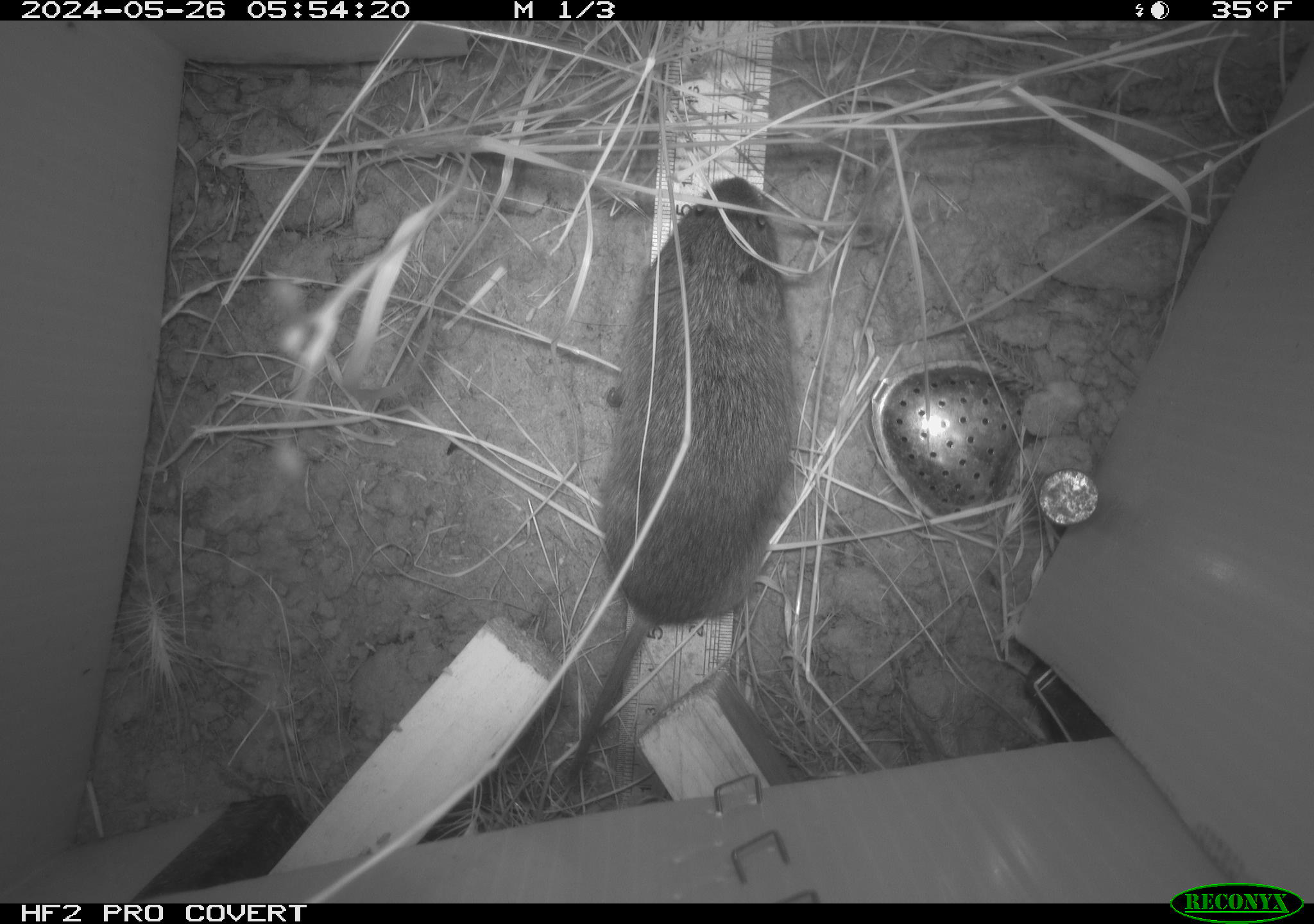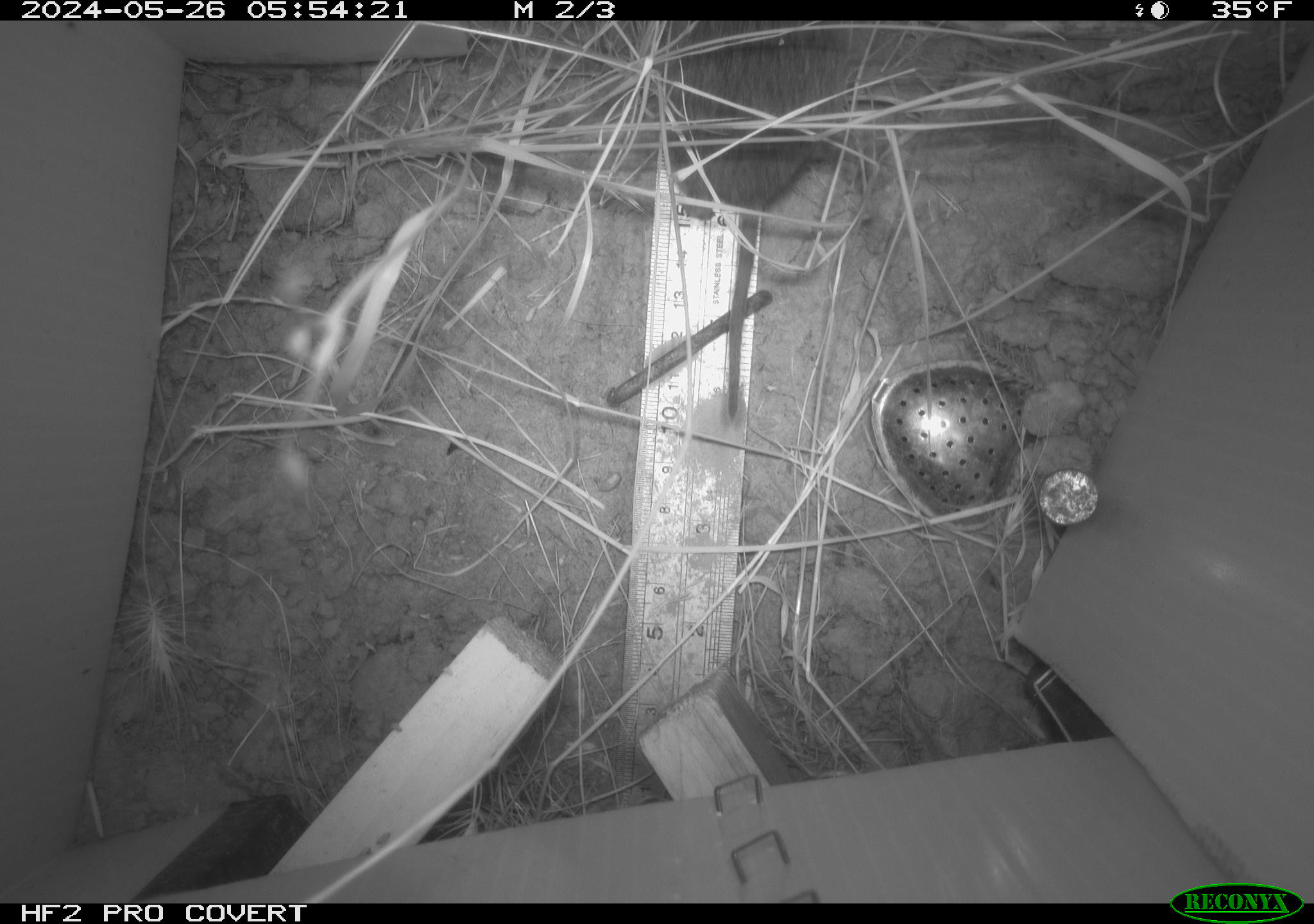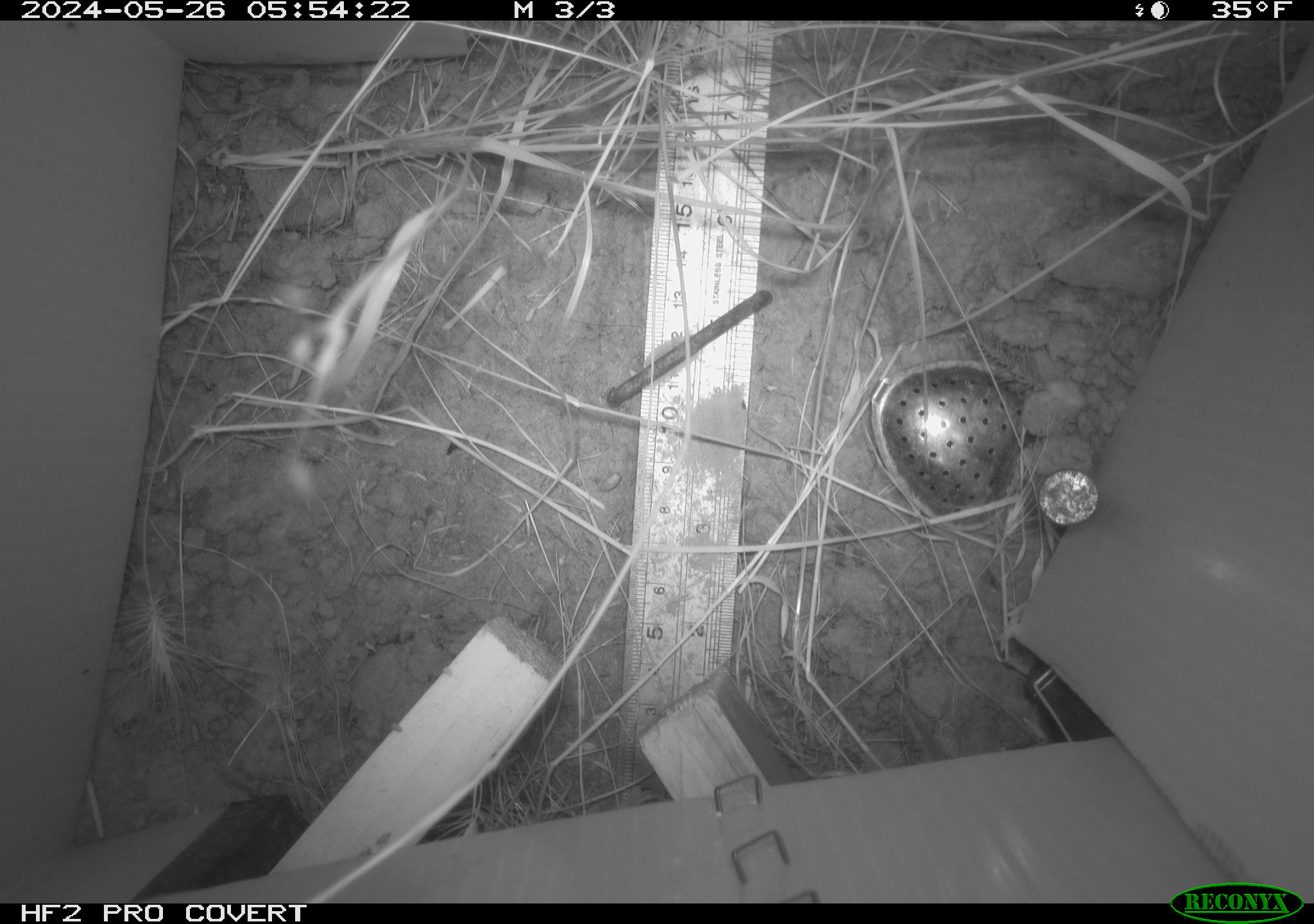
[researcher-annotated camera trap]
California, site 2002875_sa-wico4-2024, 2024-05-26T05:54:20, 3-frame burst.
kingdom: Animalia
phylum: Chordata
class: Mammalia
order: Rodentia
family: Cricetidae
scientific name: Arvicolinae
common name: voles, lemmings, and muskrats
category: arvicolinae subfamily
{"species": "arvicolinae subfamily (voles, lemmings, and muskrats) (Arvicolinae)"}